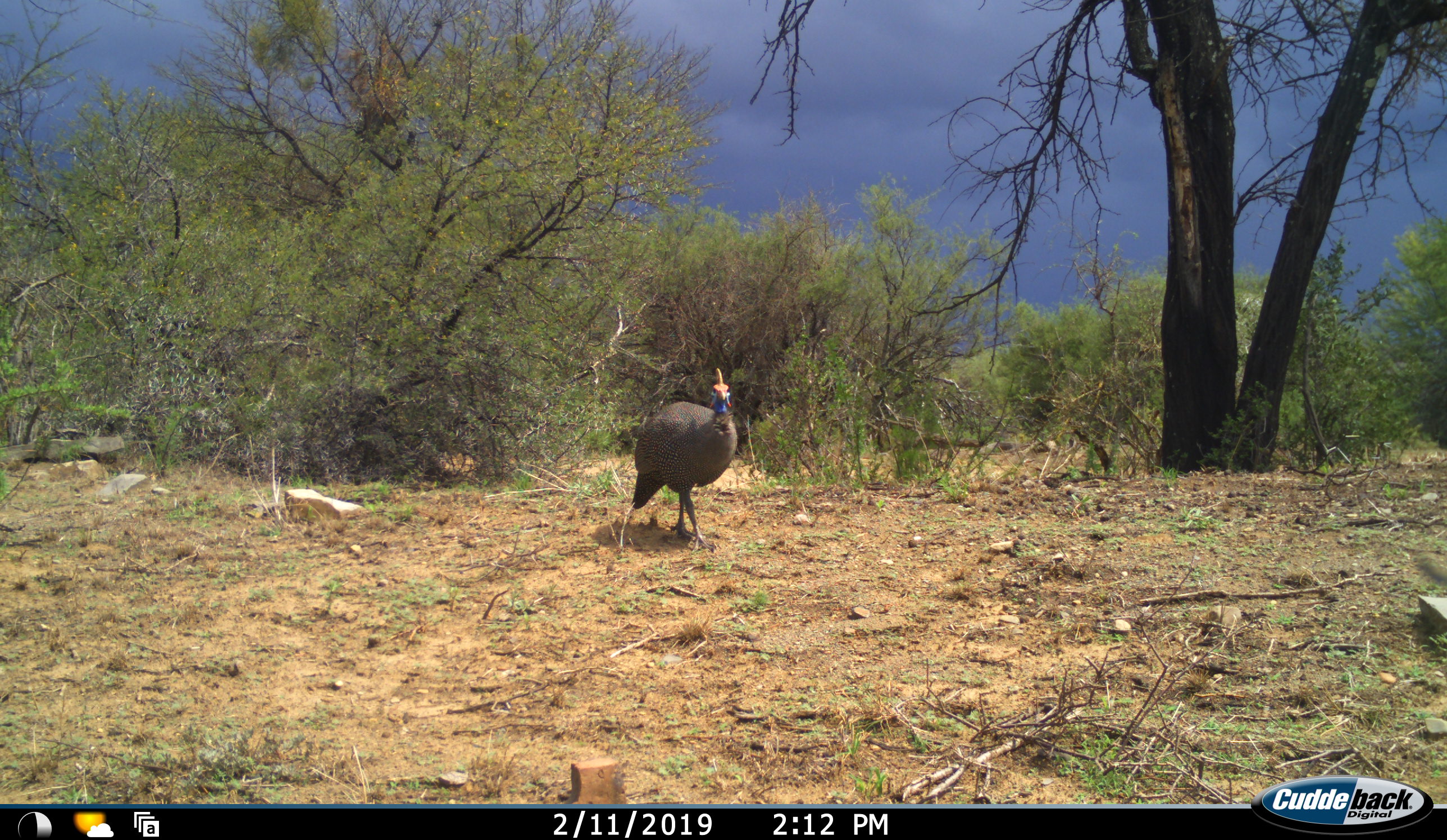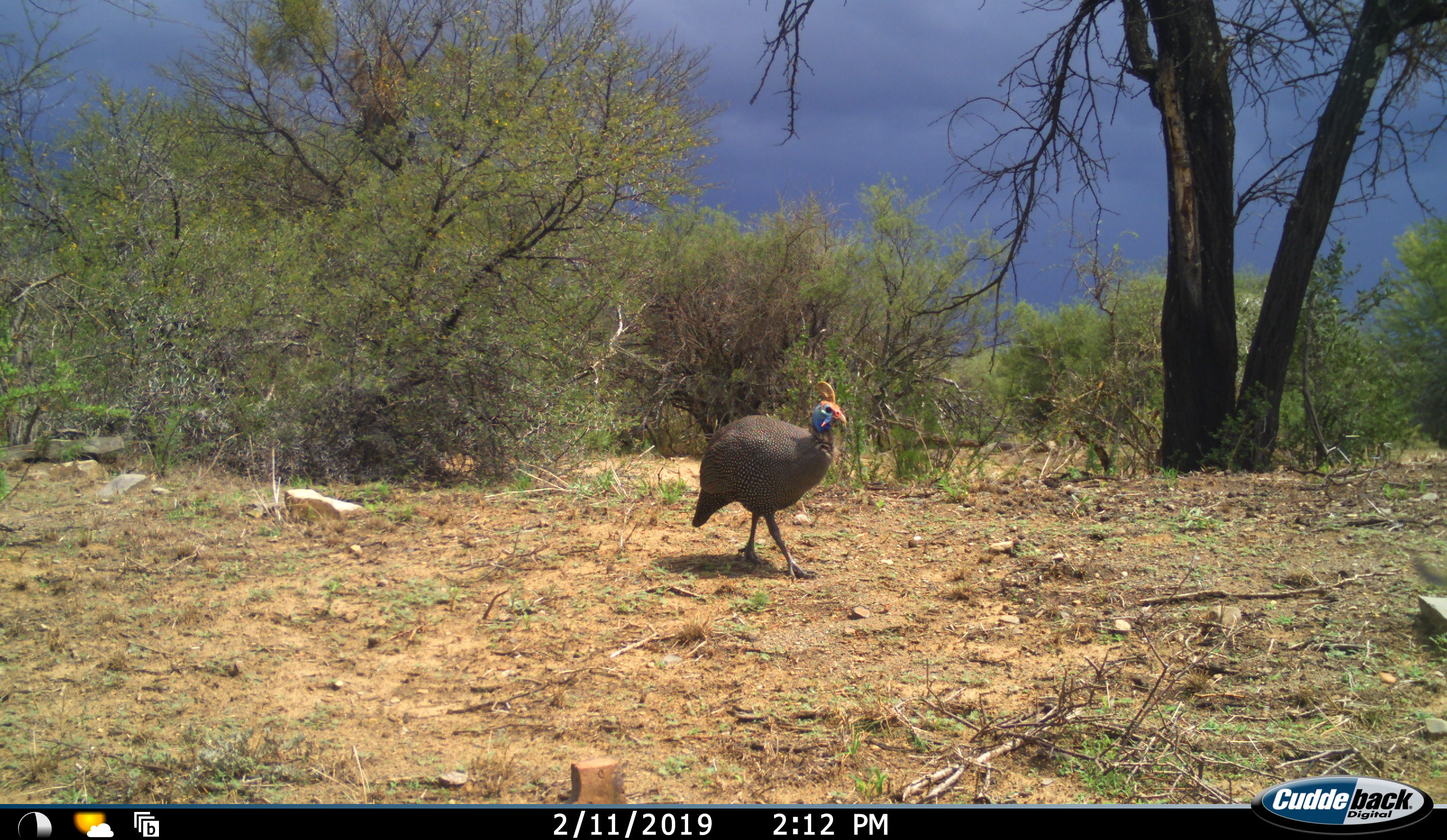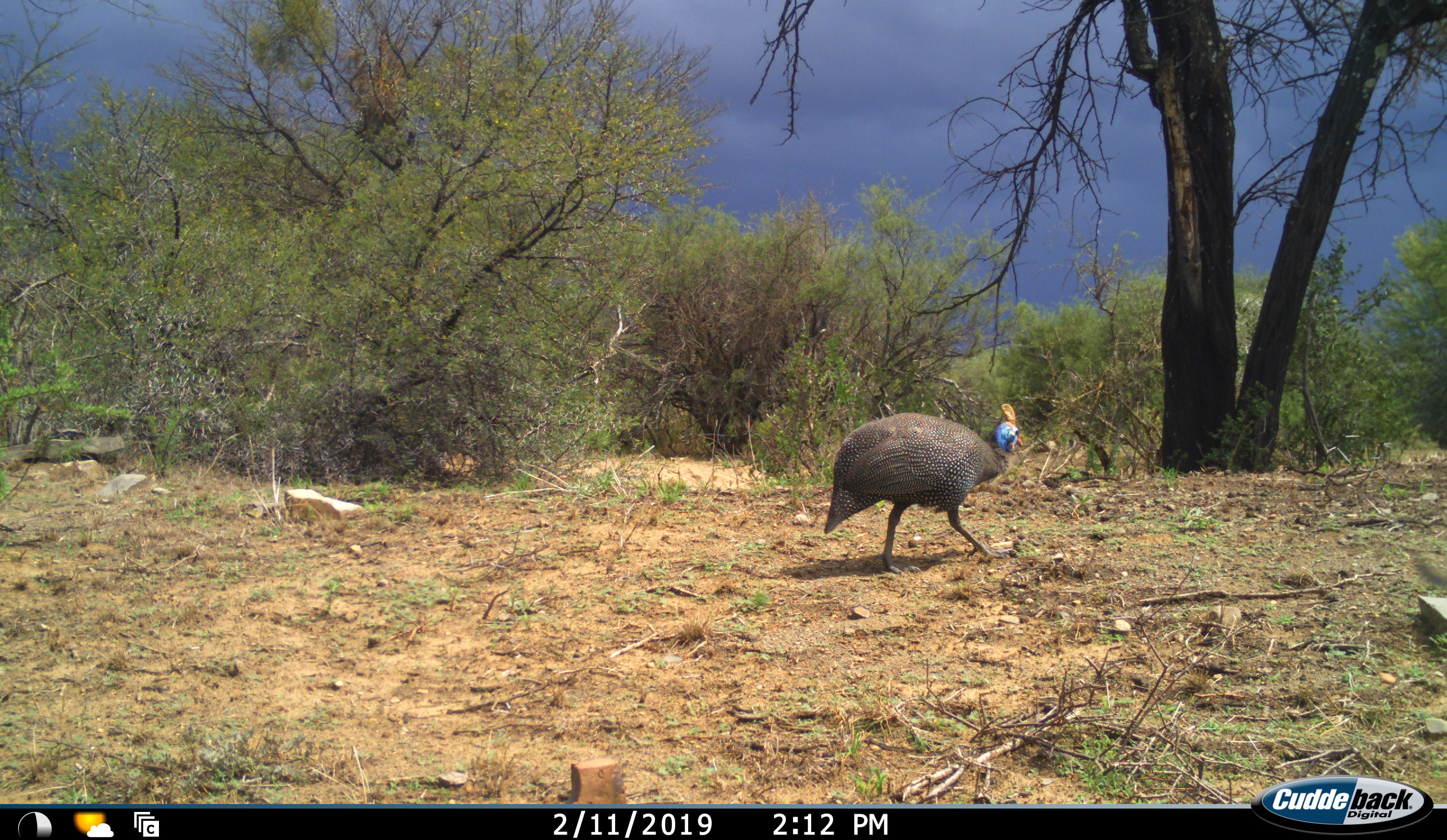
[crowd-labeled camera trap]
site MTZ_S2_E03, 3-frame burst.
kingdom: Animalia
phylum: Chordata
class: Aves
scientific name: Aves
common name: bird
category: birdother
Birdother (bird) (Aves), count 1. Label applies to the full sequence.